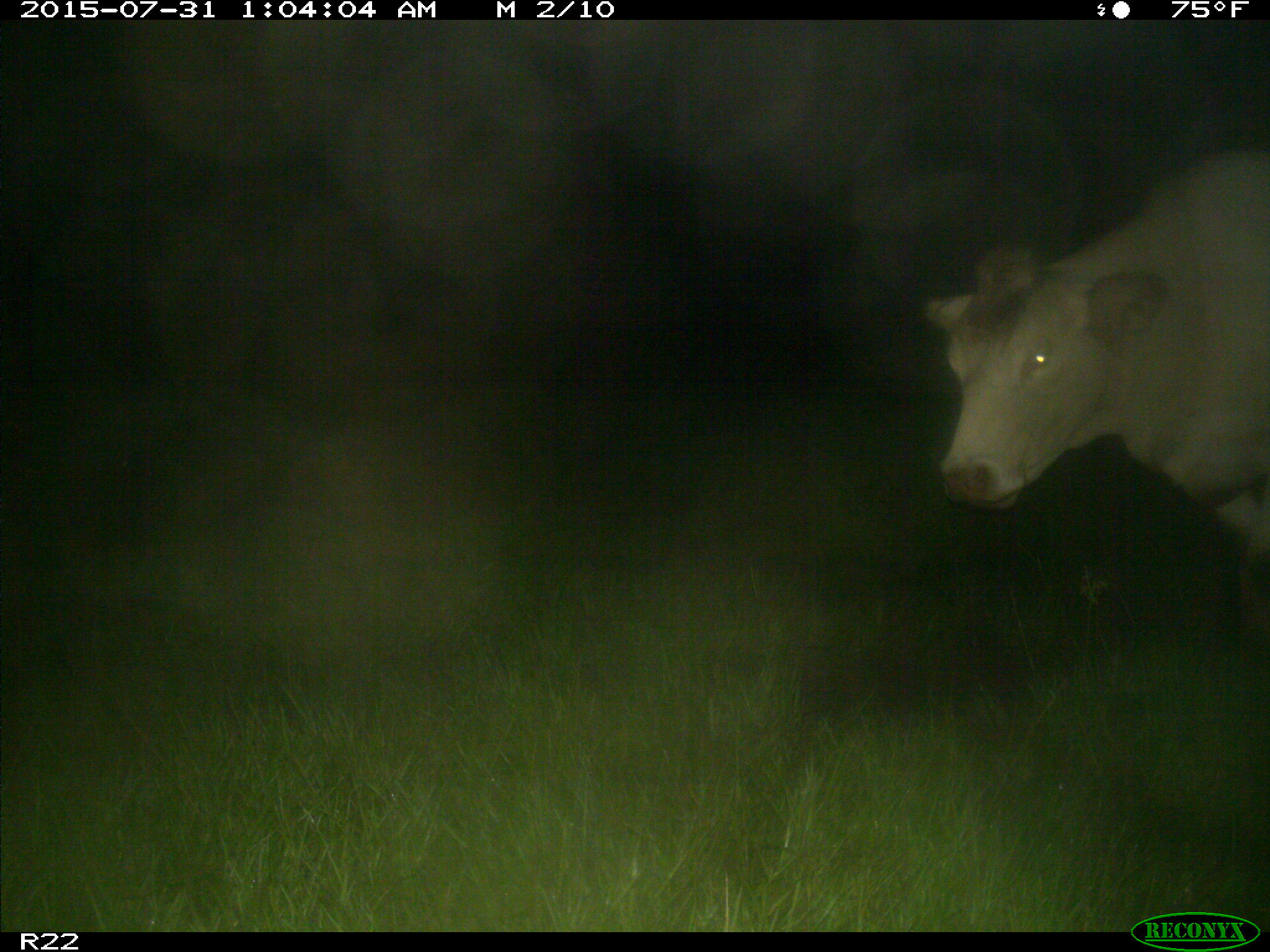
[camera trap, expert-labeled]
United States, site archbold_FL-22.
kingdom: Animalia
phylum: Chordata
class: Mammalia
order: Artiodactyla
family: Bovidae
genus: Bos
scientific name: Bos taurus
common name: domestic cow